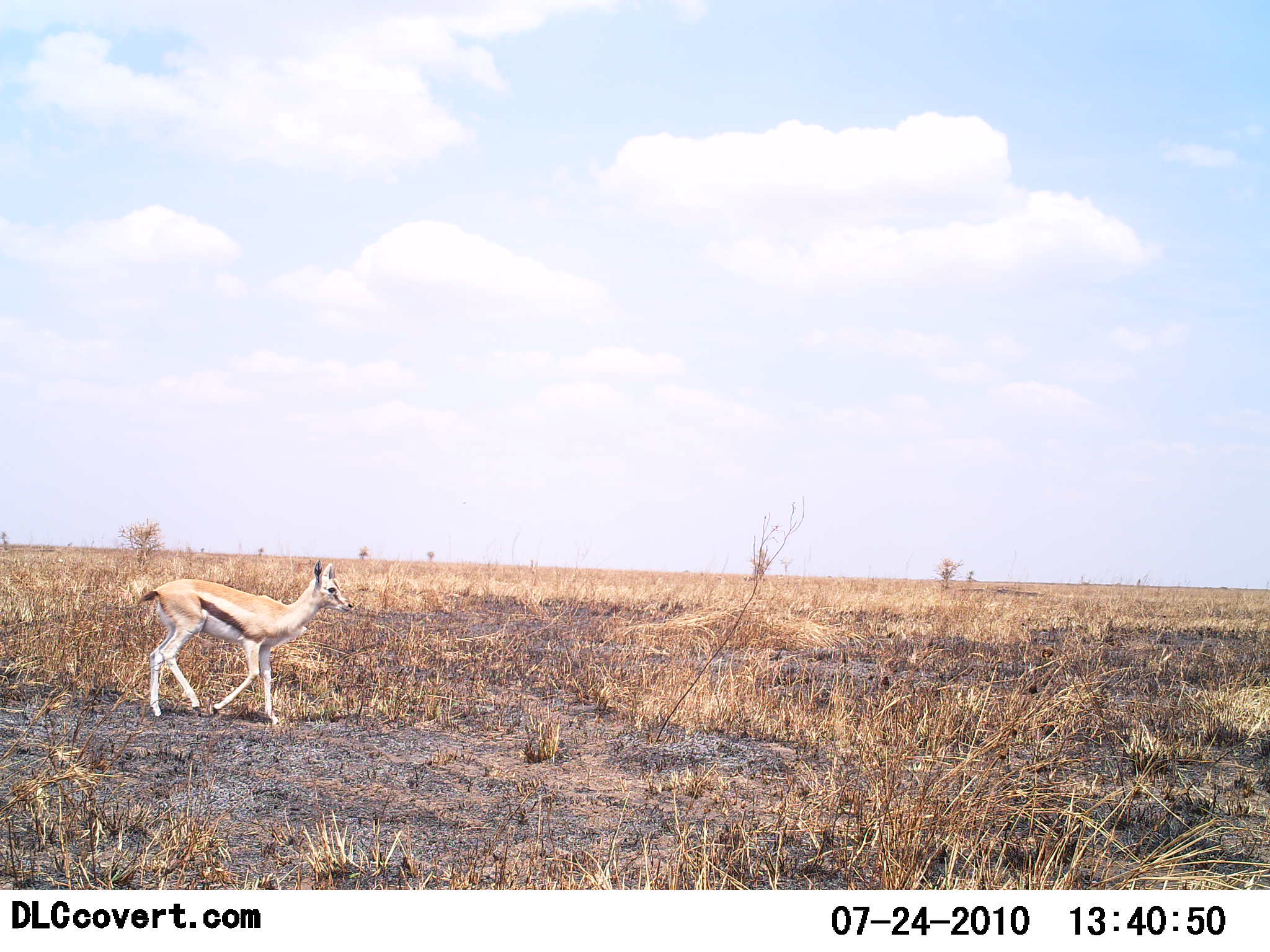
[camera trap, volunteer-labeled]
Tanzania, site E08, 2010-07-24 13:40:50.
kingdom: Animalia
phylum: Chordata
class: Mammalia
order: Artiodactyla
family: Bovidae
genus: Eudorcas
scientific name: Eudorcas thomsonii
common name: thomson's gazelle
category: gazellethomsons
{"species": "gazellethomsons (thomson's gazelle) (Eudorcas thomsonii)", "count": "1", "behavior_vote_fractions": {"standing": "18%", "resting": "0%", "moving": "100%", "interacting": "0%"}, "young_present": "0%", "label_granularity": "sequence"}